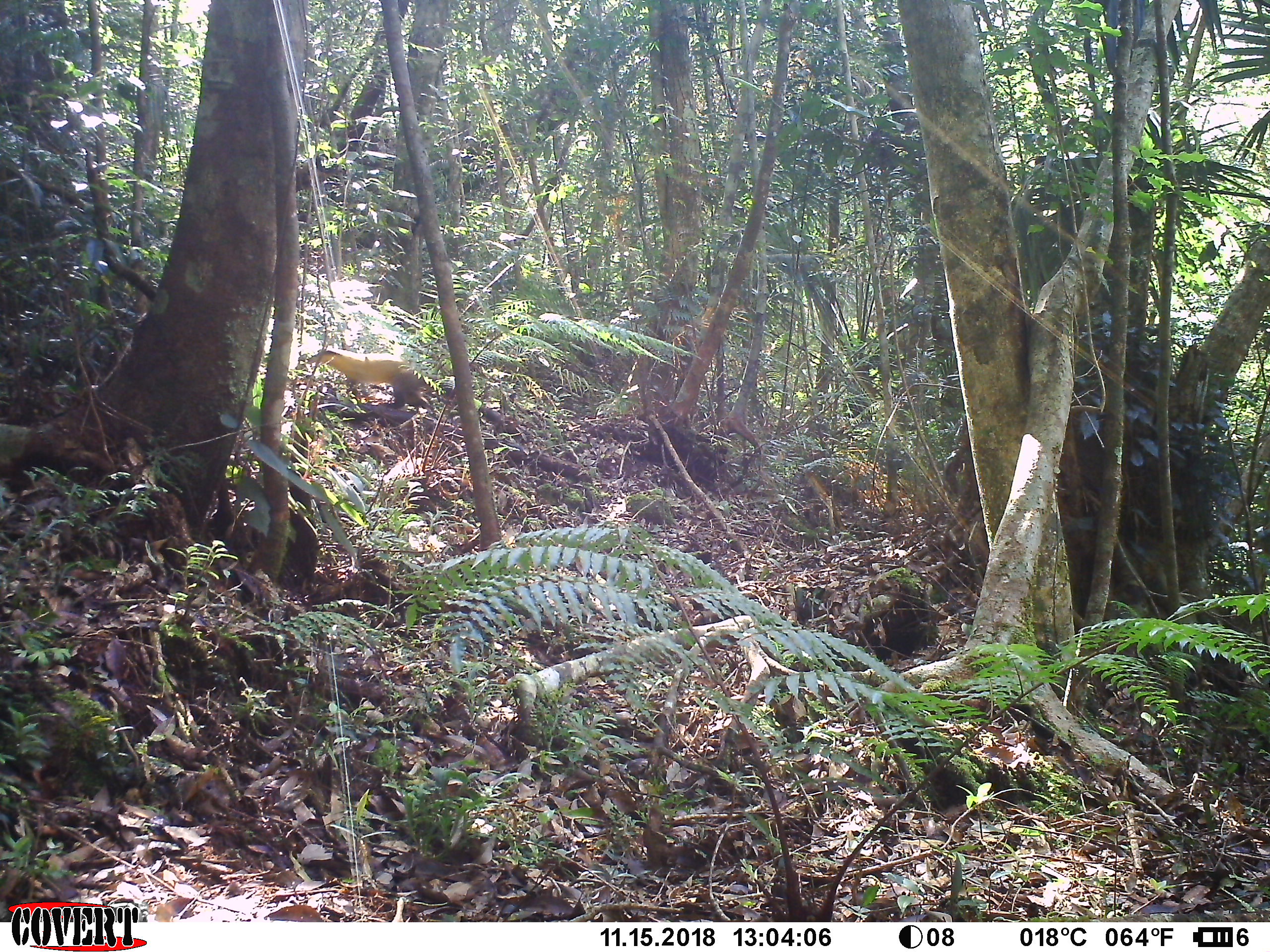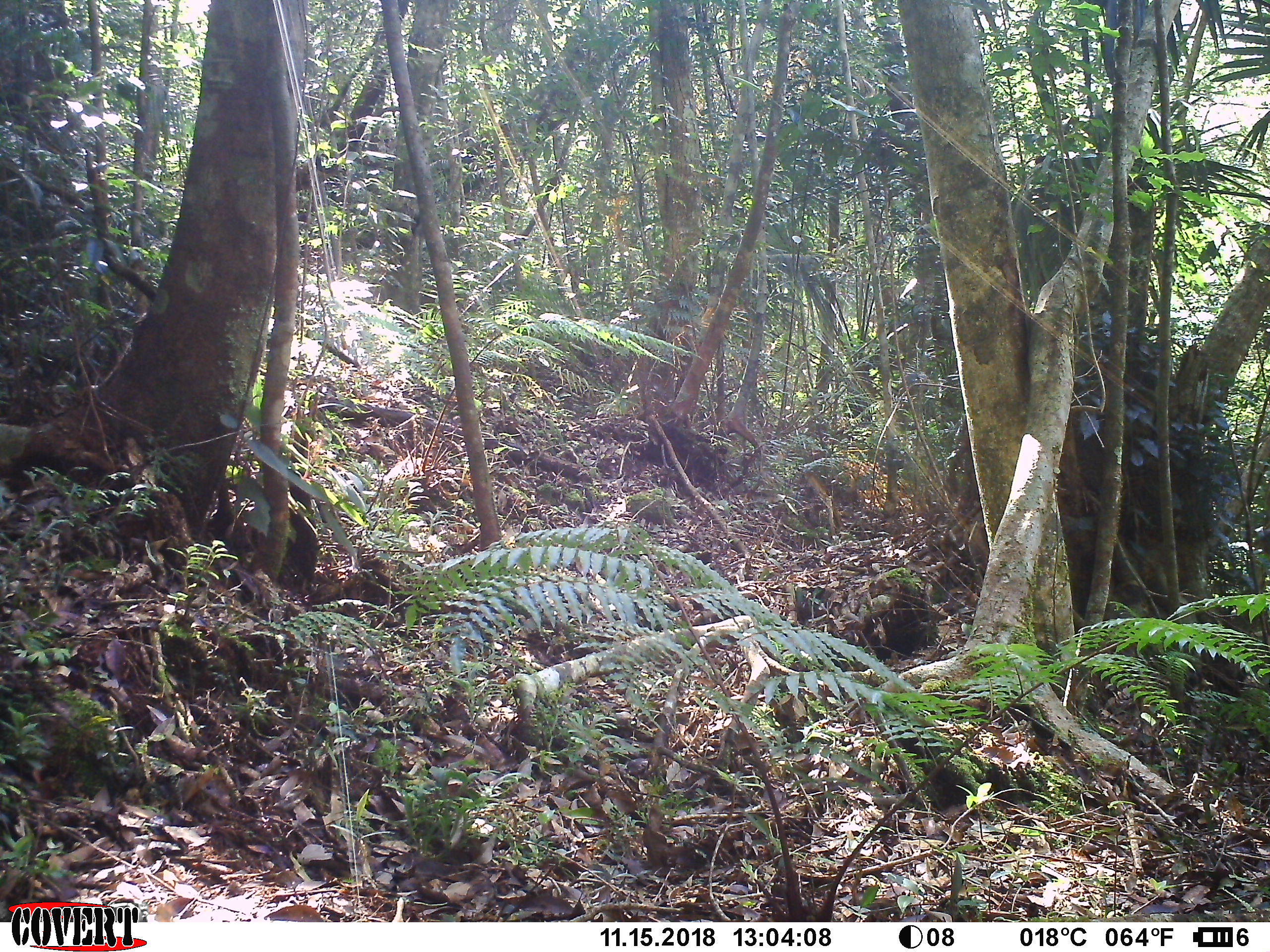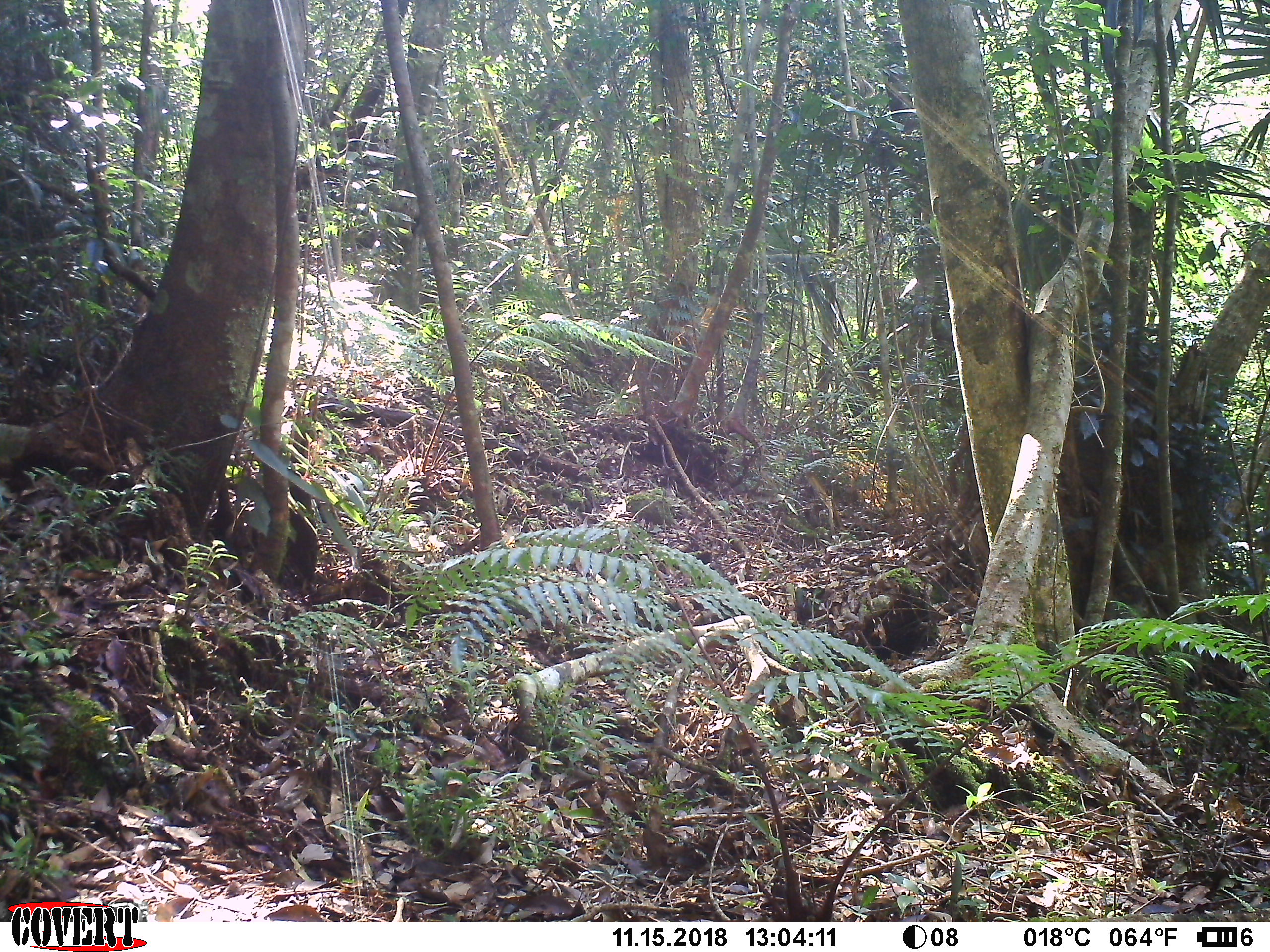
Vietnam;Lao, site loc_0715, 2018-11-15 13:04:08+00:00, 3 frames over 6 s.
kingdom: Animalia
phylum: Chordata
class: Mammalia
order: Carnivora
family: Mustelidae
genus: Martes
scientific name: Martes flavigula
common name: yellow-throated marten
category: yellow throated marten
Yellow throated marten (yellow-throated marten) (Martes flavigula). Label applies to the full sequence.